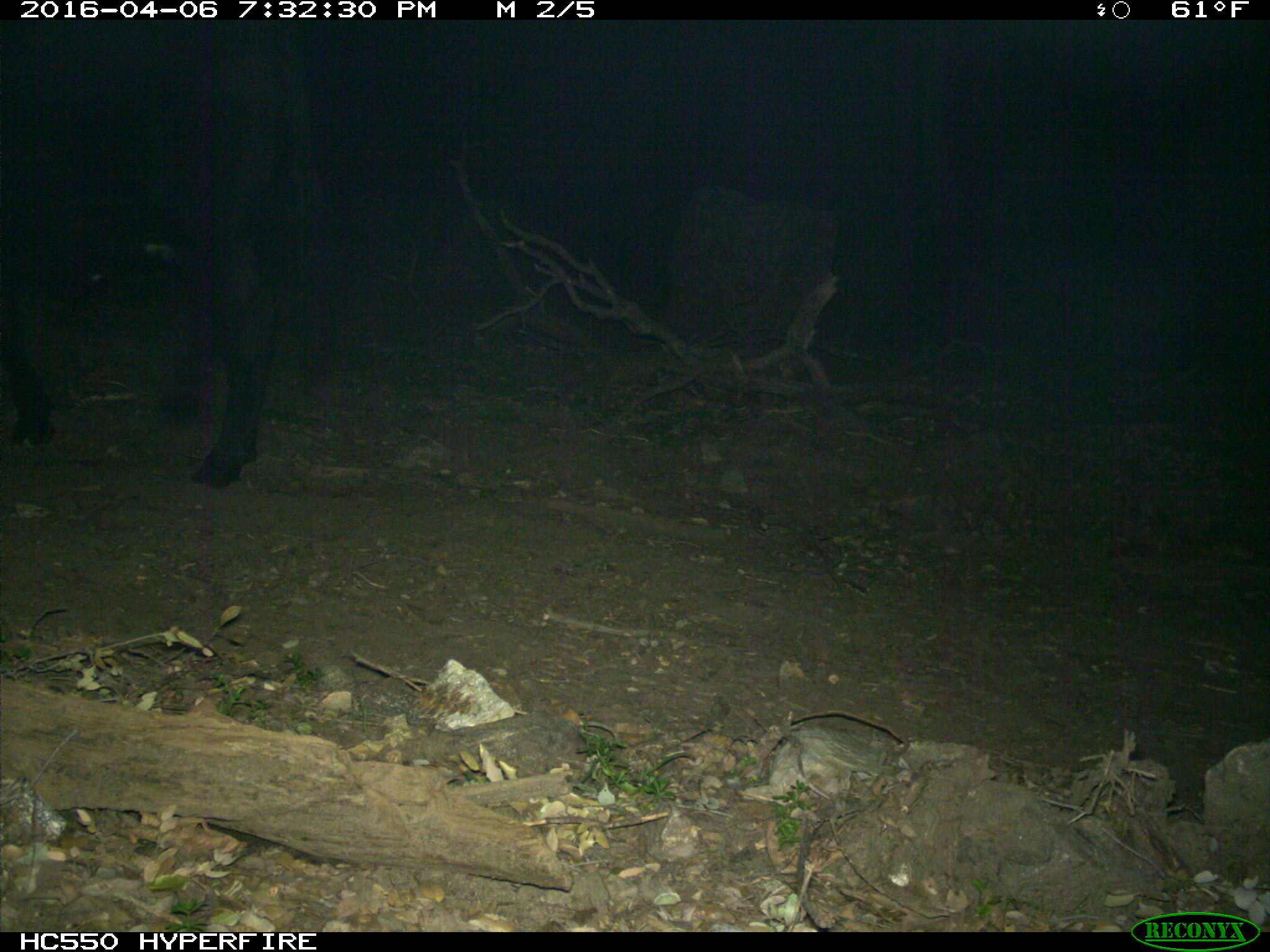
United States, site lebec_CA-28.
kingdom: Animalia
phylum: Chordata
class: Mammalia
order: Artiodactyla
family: Bovidae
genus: Bos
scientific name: Bos taurus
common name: domestic cow